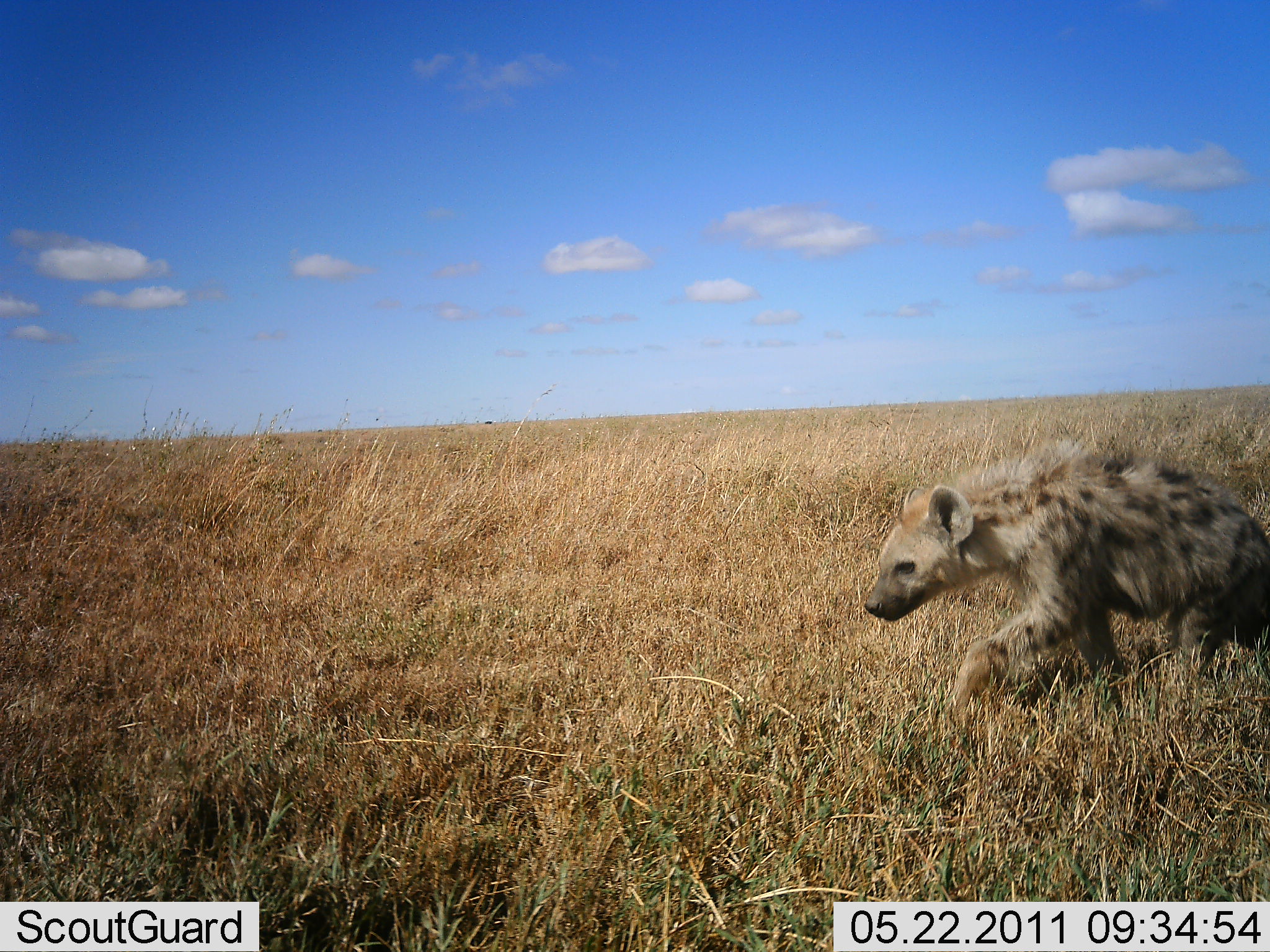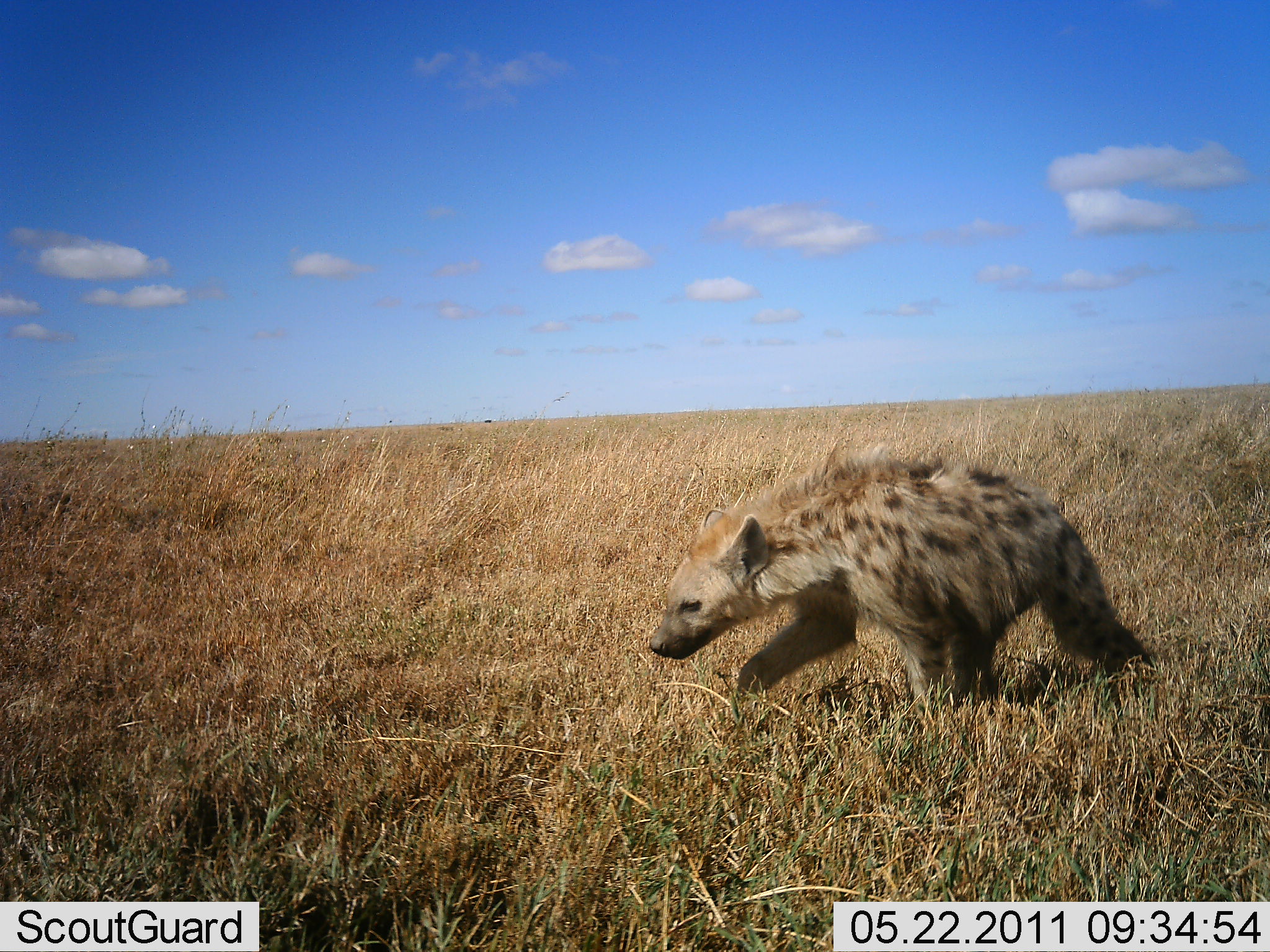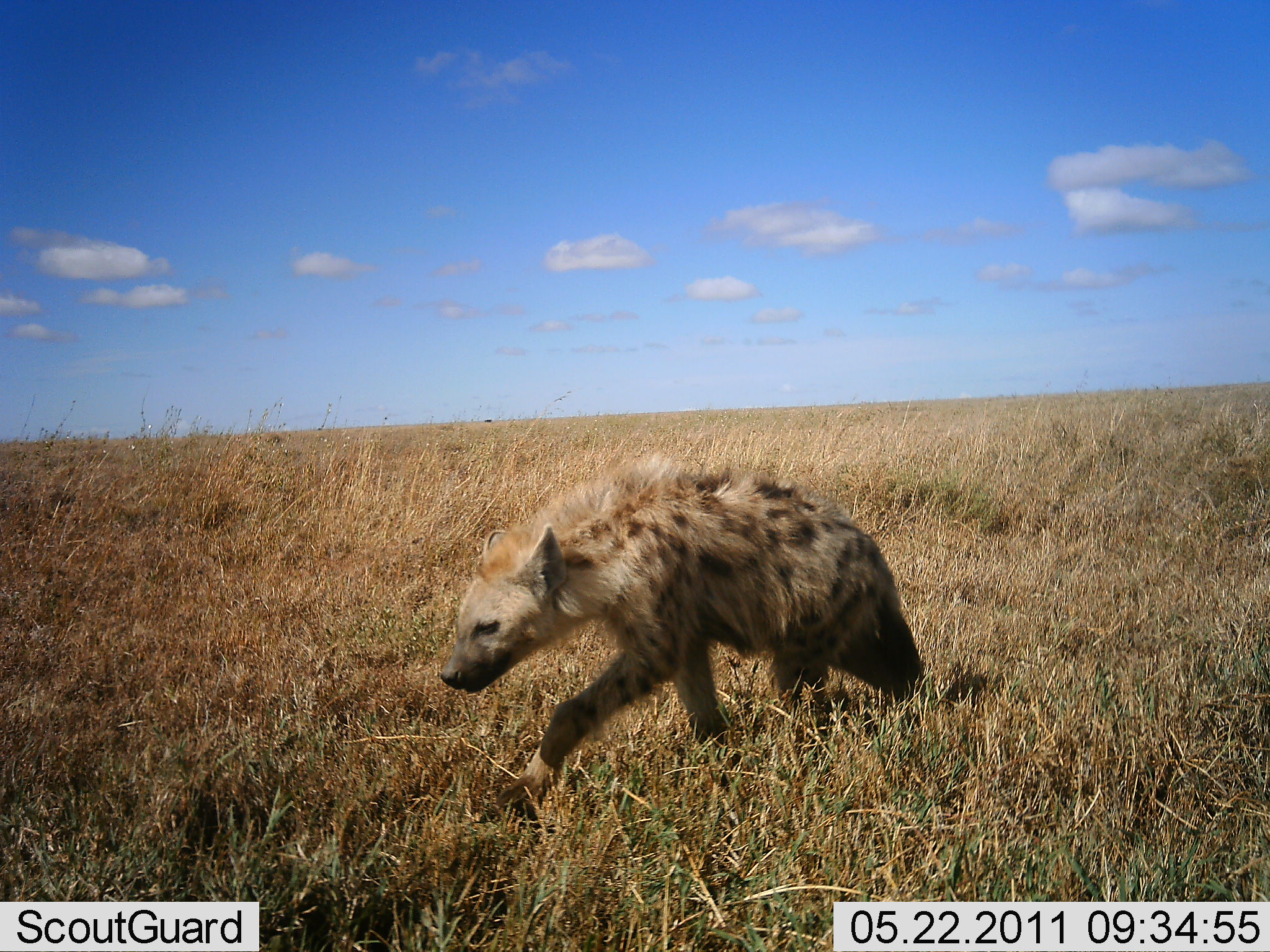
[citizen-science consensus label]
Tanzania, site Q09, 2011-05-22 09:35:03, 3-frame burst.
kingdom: Animalia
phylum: Chordata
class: Mammalia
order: Carnivora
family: Hyaenidae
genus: Crocuta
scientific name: Crocuta crocuta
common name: spotted hyena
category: hyenaspotted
Hyenaspotted (spotted hyena) (Crocuta crocuta), count 1. Behavior (volunteer vote fractions): standing 9%, resting 0%, moving 91%, interacting 0%. Young present (vote fraction): 0%. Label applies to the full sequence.